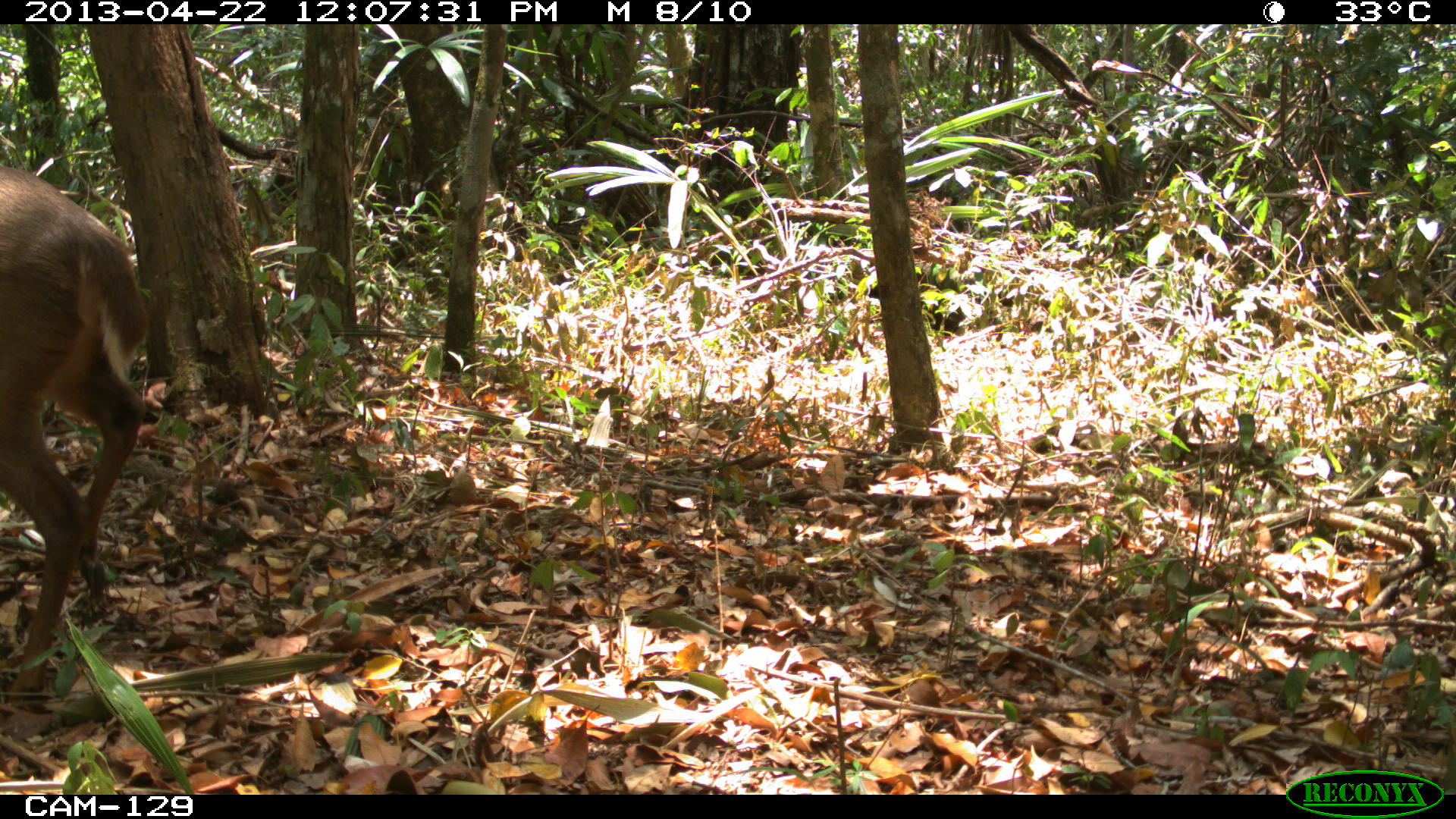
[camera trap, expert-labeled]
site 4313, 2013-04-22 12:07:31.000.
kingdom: Animalia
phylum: Chordata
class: Mammalia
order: Artiodactyla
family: Cervidae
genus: Odocoileus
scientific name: Odocoileus pandora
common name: yucatán brown brocket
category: mazama pandora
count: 1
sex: female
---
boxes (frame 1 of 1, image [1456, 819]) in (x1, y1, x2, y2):
mazama pandora: (1, 168, 142, 702)